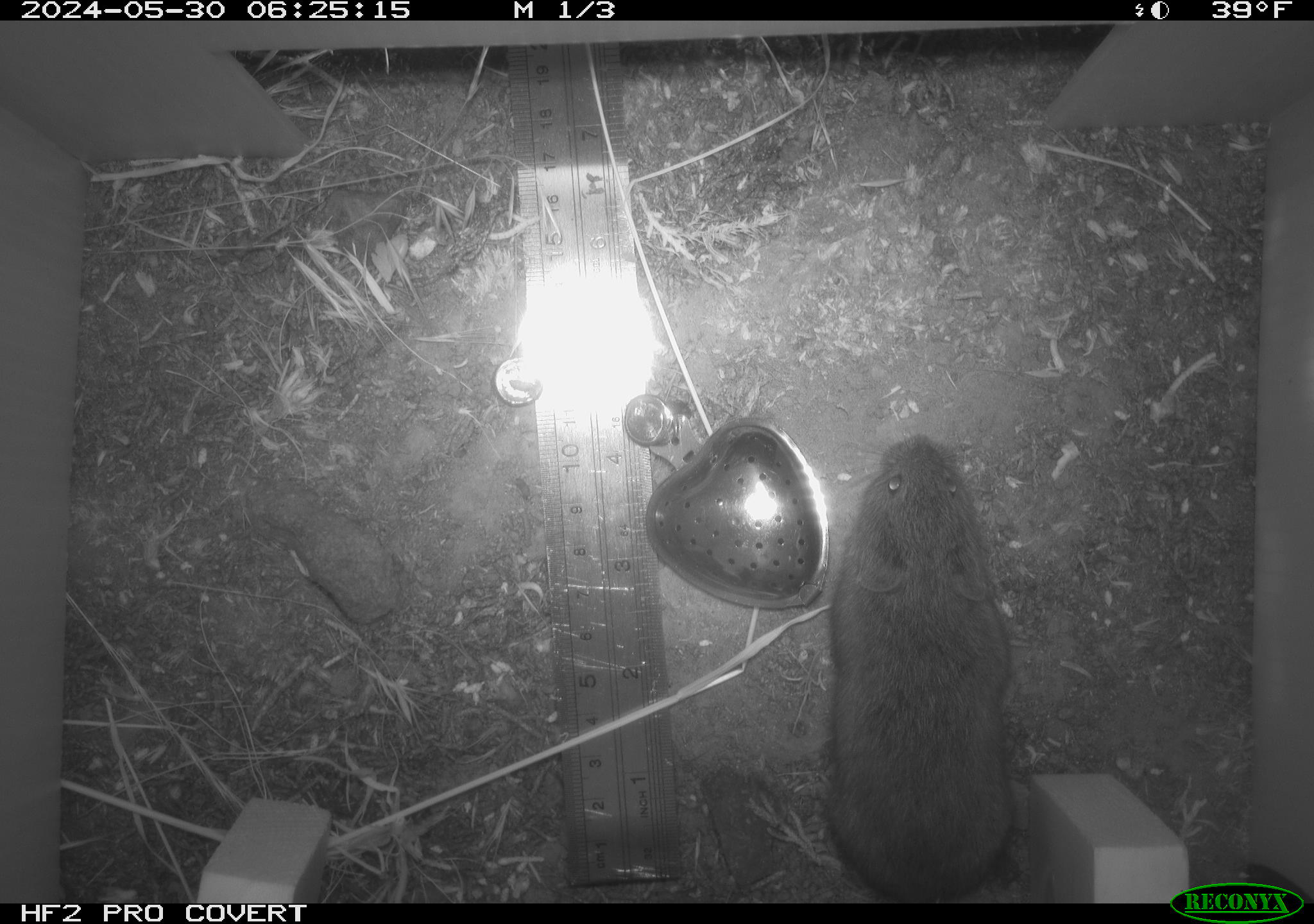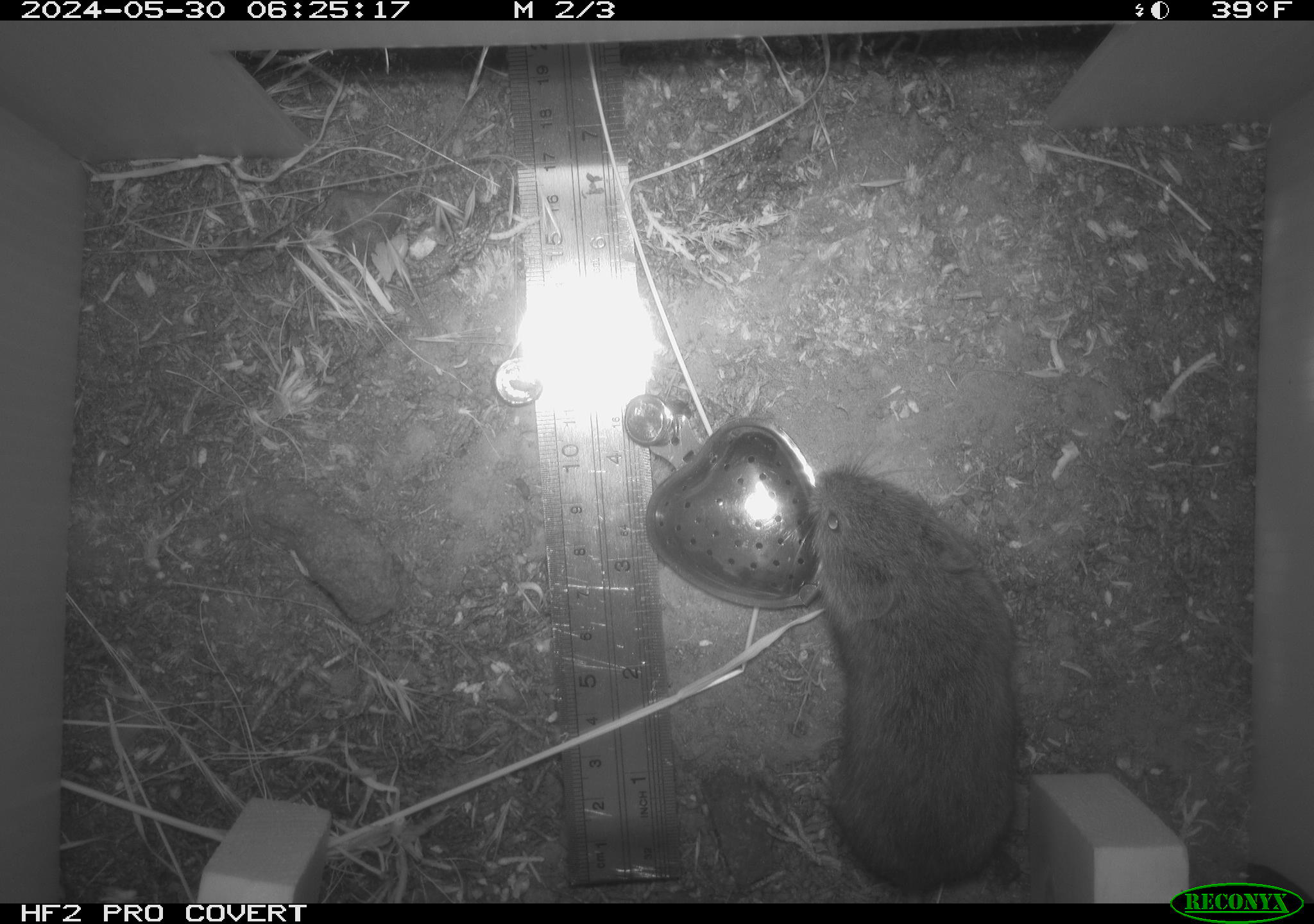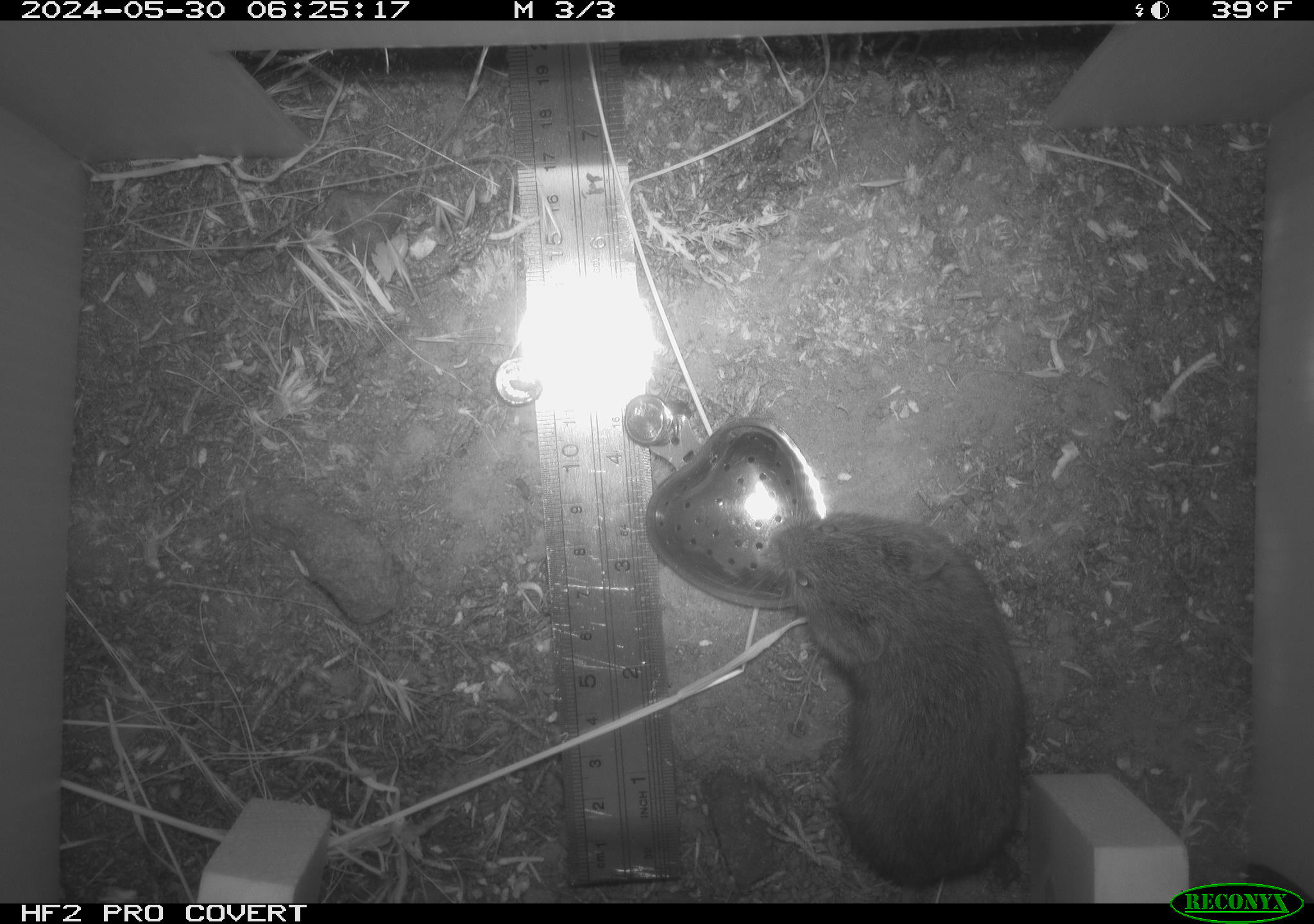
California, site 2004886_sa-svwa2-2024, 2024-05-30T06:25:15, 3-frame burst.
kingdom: Animalia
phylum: Chordata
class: Mammalia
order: Rodentia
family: Cricetidae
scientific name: Arvicolinae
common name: voles, lemmings, and muskrats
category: arvicolinae subfamily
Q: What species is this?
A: Arvicolinae subfamily (voles, lemmings, and muskrats) (Arvicolinae).